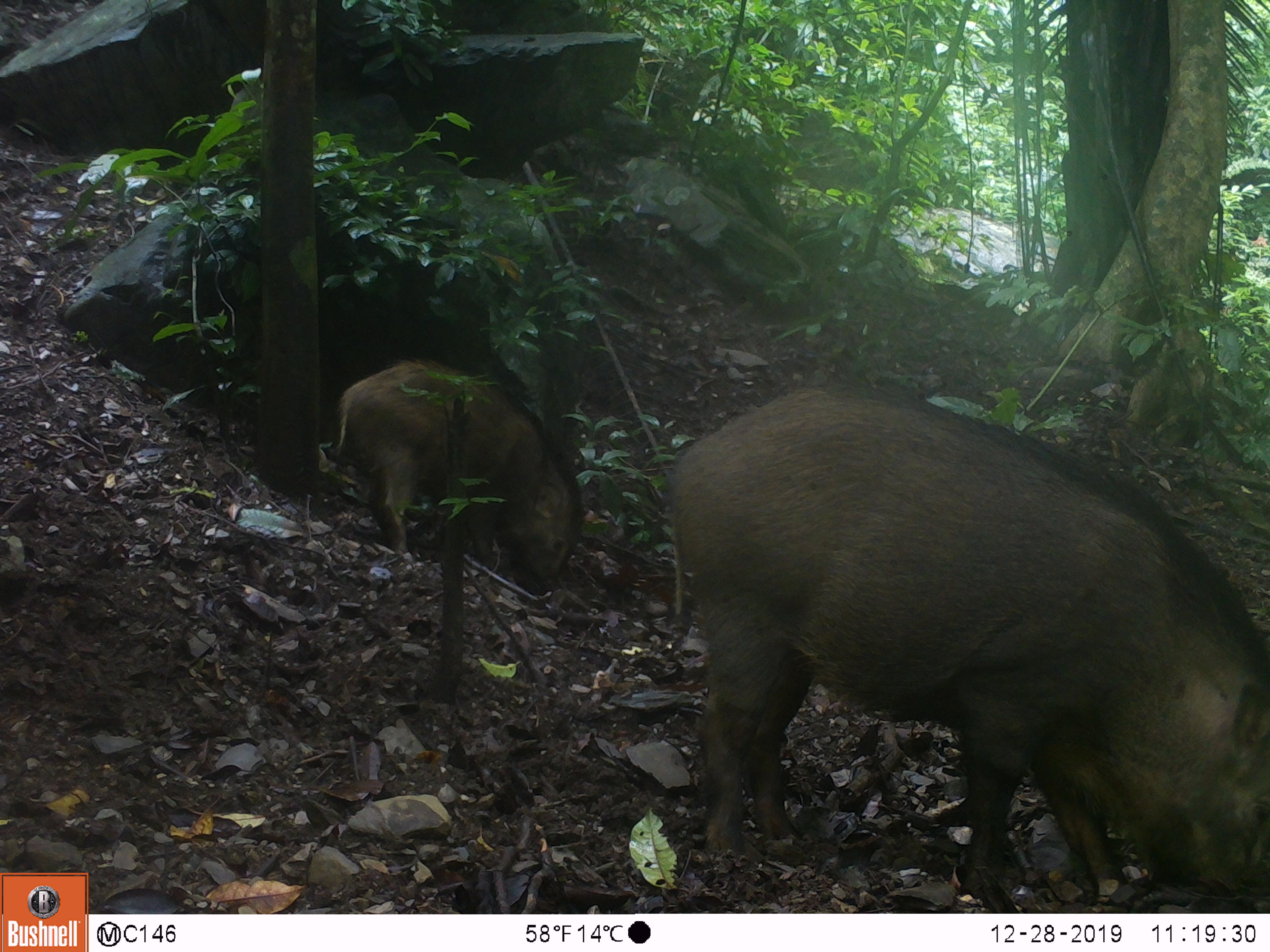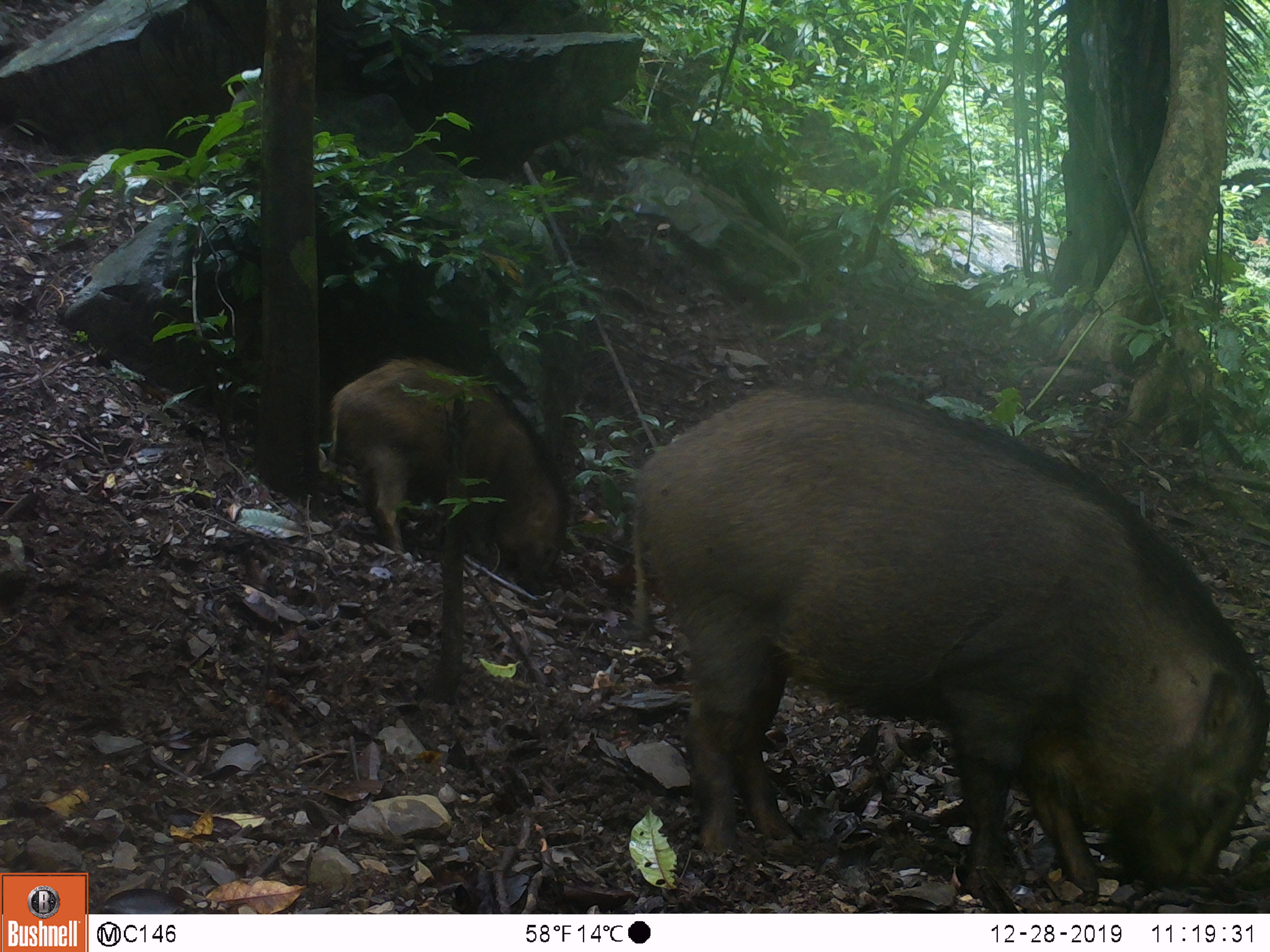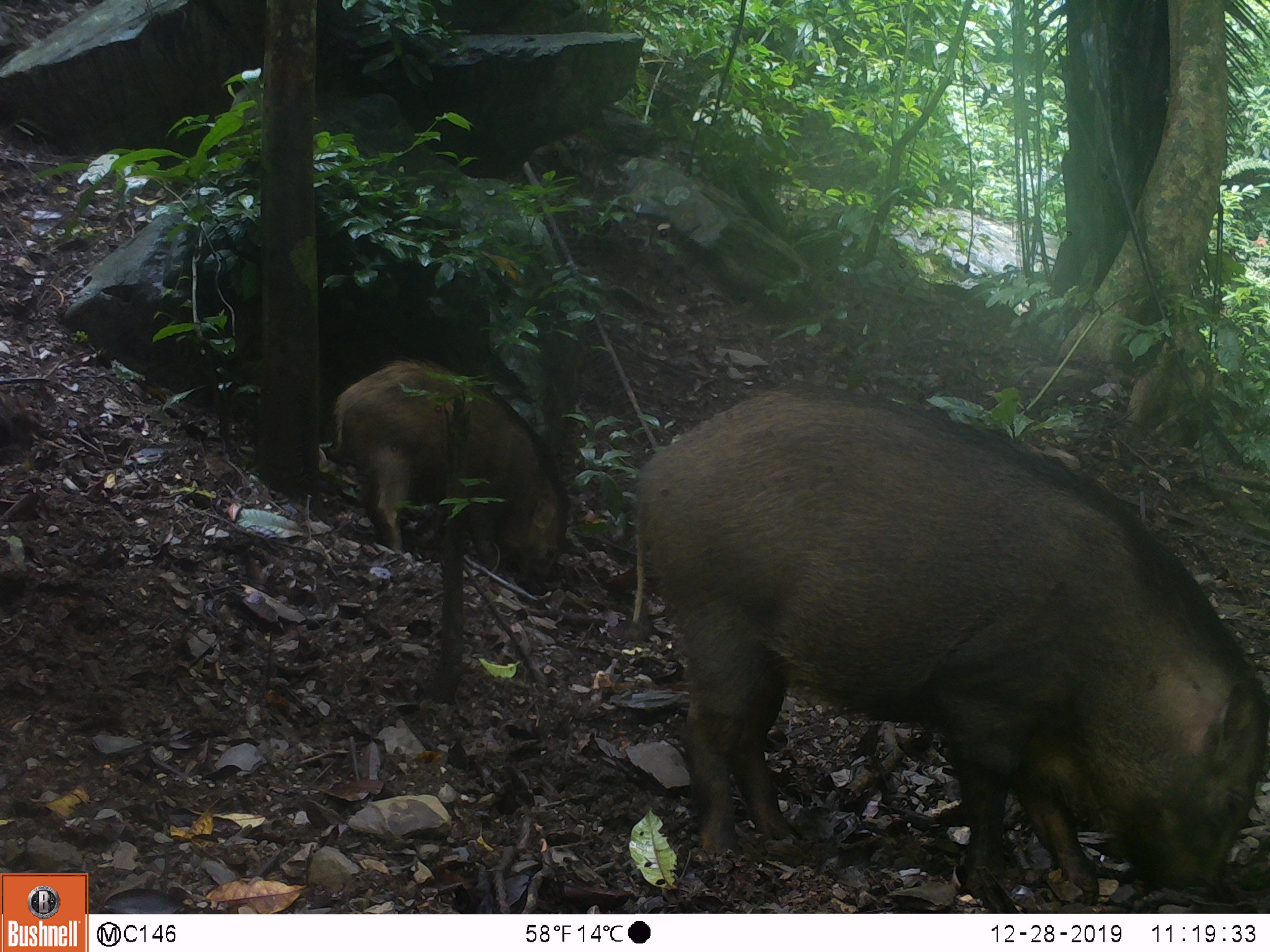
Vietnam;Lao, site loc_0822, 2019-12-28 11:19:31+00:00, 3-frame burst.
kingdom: Animalia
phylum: Chordata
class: Mammalia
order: Artiodactyla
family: Suidae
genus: Sus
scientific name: Sus scrofa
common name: eurasian wild pig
Eurasian wild pig (Sus scrofa). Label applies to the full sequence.